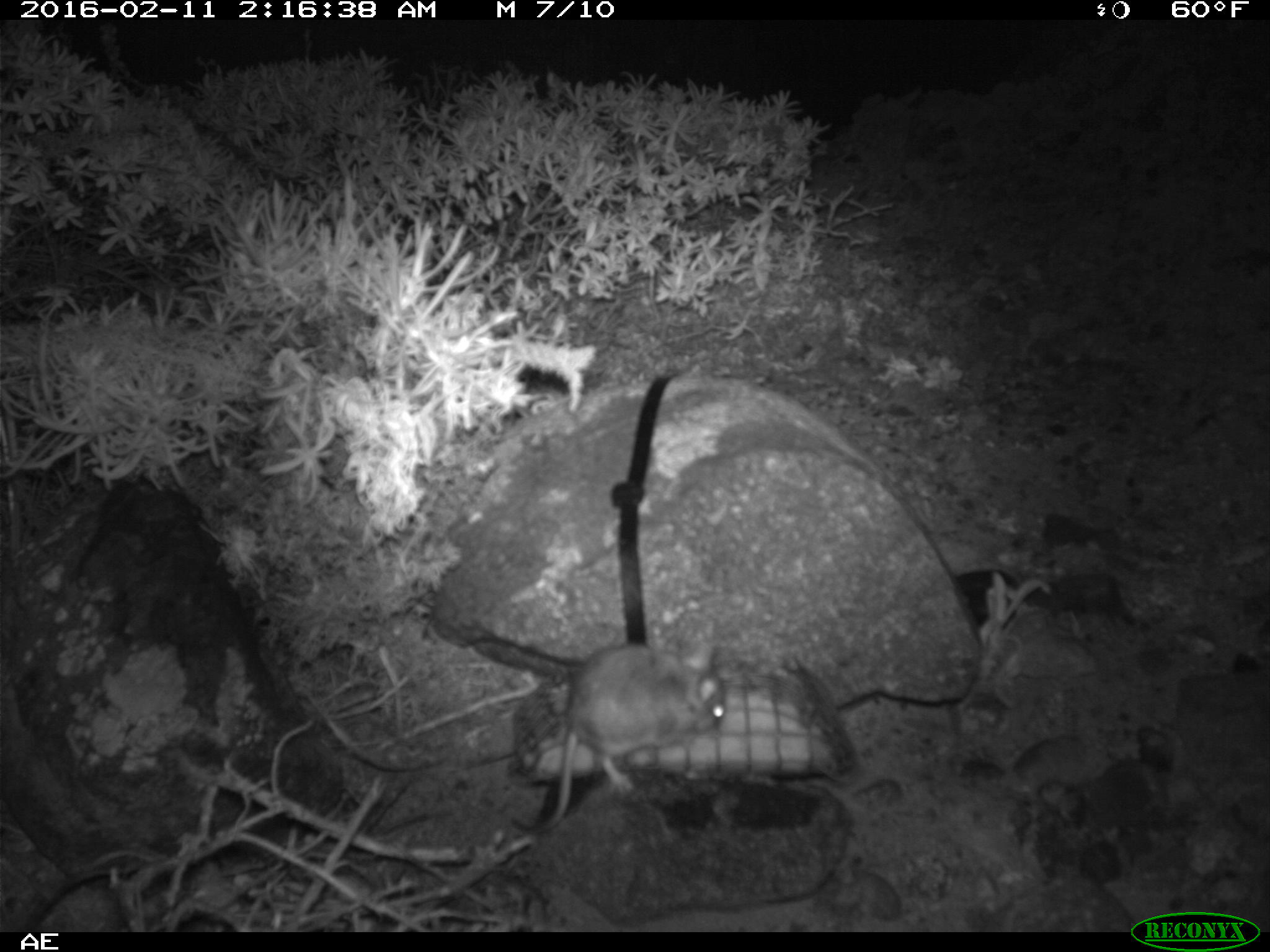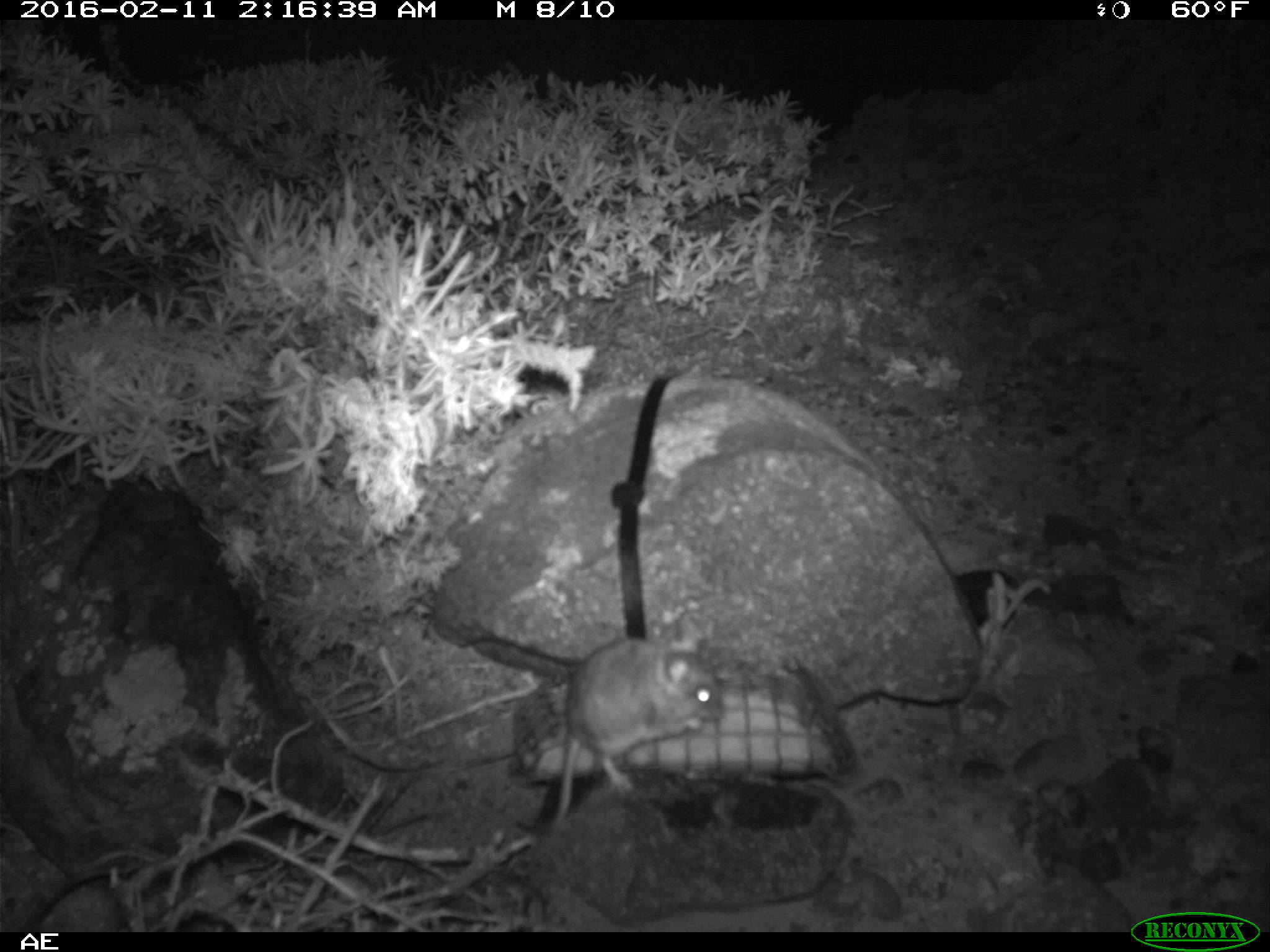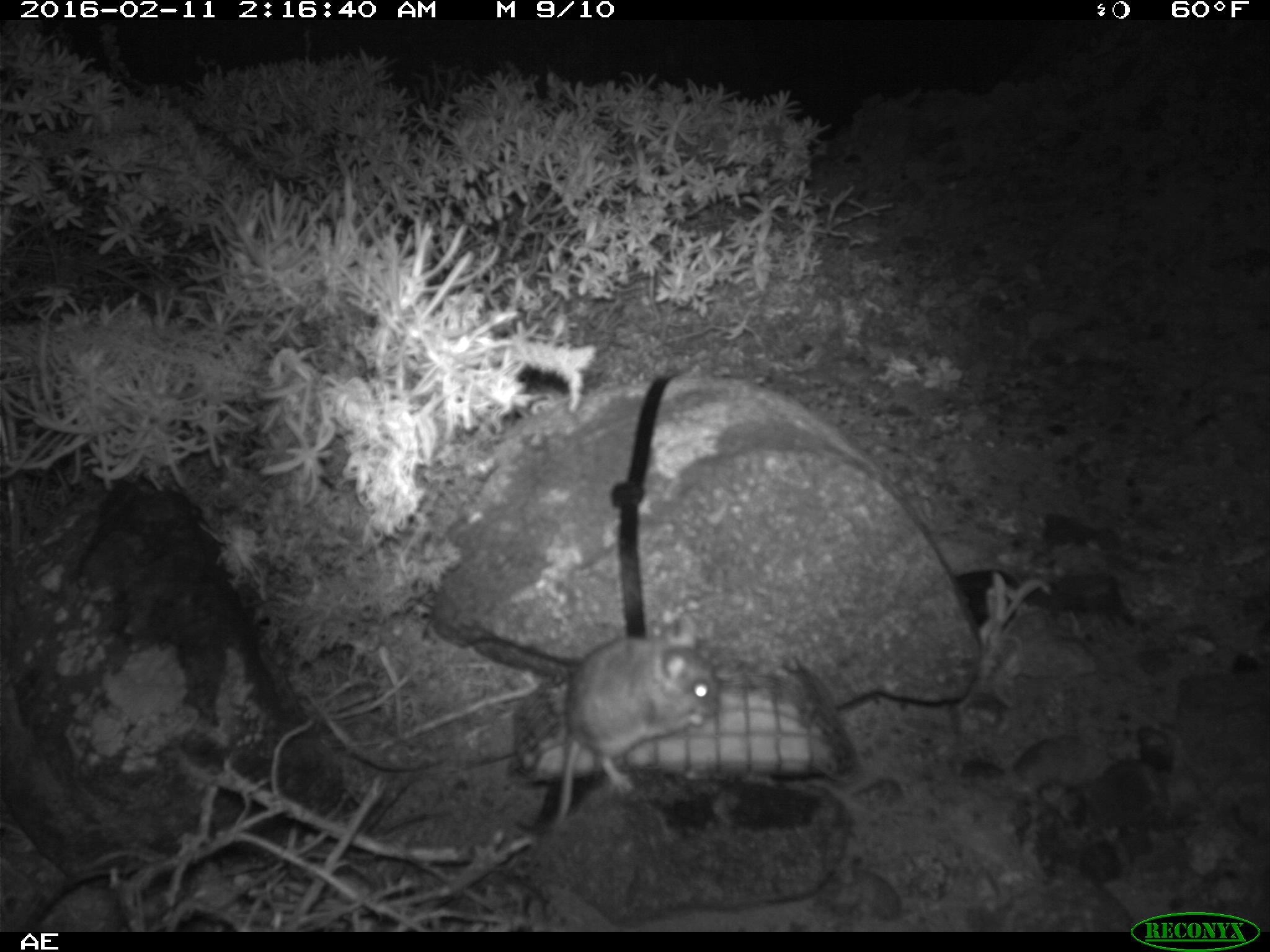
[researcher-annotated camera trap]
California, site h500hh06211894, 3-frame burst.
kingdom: Animalia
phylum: Chordata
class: Mammalia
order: Rodentia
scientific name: Rodentia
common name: rodent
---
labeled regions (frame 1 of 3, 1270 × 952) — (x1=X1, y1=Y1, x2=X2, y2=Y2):
rodent: (x1=511, y1=640, x2=726, y2=833)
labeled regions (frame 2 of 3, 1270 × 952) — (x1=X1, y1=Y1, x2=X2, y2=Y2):
rodent: (x1=546, y1=627, x2=723, y2=829)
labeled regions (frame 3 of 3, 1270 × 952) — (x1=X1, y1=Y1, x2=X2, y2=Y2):
rodent: (x1=548, y1=614, x2=719, y2=829)